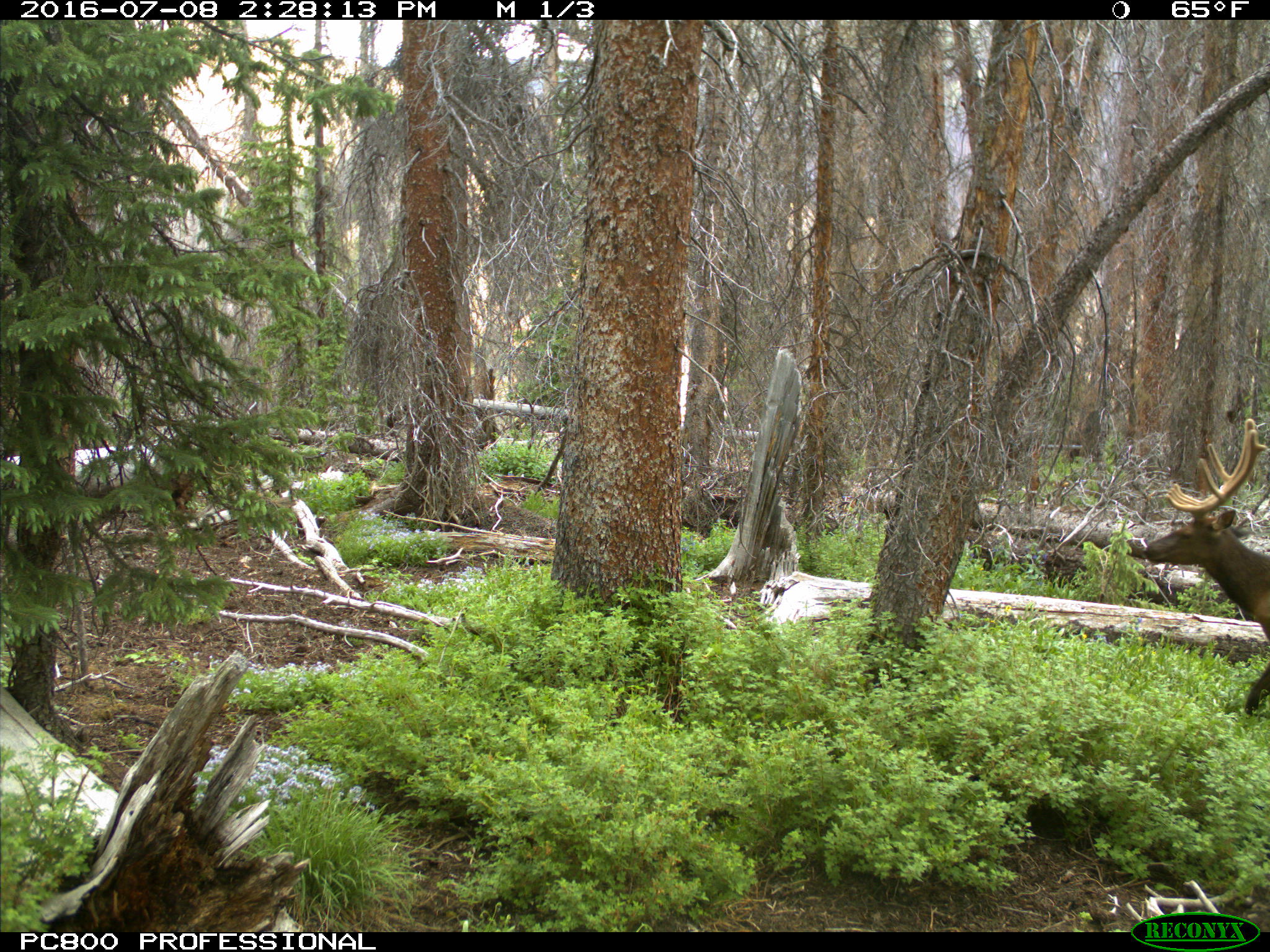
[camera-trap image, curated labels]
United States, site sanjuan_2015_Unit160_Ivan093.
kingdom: Animalia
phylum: Chordata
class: Mammalia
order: Artiodactyla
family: Cervidae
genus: Cervus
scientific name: Cervus elaphus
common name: red deer